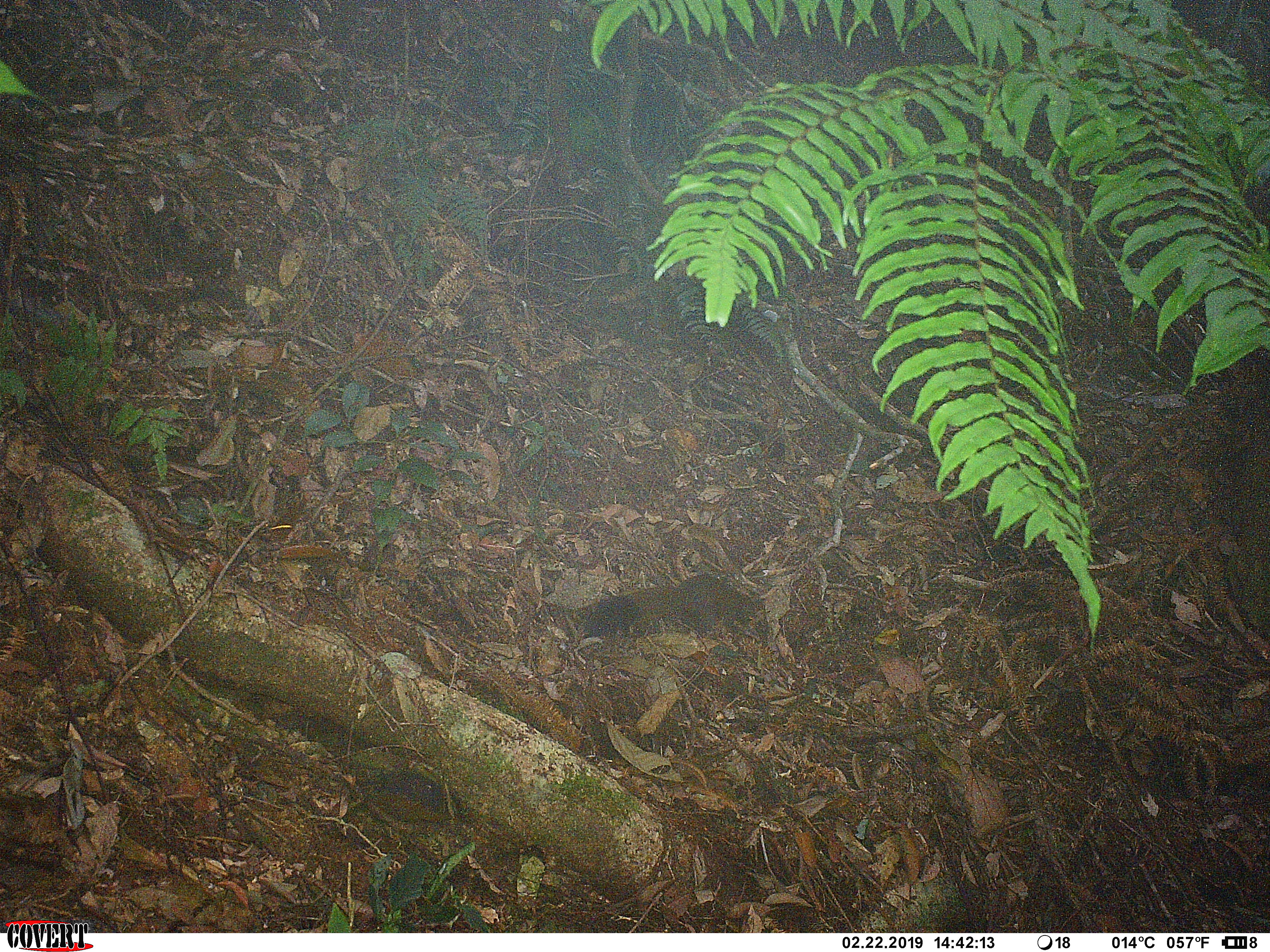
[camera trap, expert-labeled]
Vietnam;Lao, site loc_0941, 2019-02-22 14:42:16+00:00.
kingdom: Animalia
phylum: Chordata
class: Mammalia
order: Rodentia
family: Sciuridae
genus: Sciurus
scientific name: Sciurus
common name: squirrel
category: unidentified squirrel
Unidentified squirrel (squirrel) (Sciurus). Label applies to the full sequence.